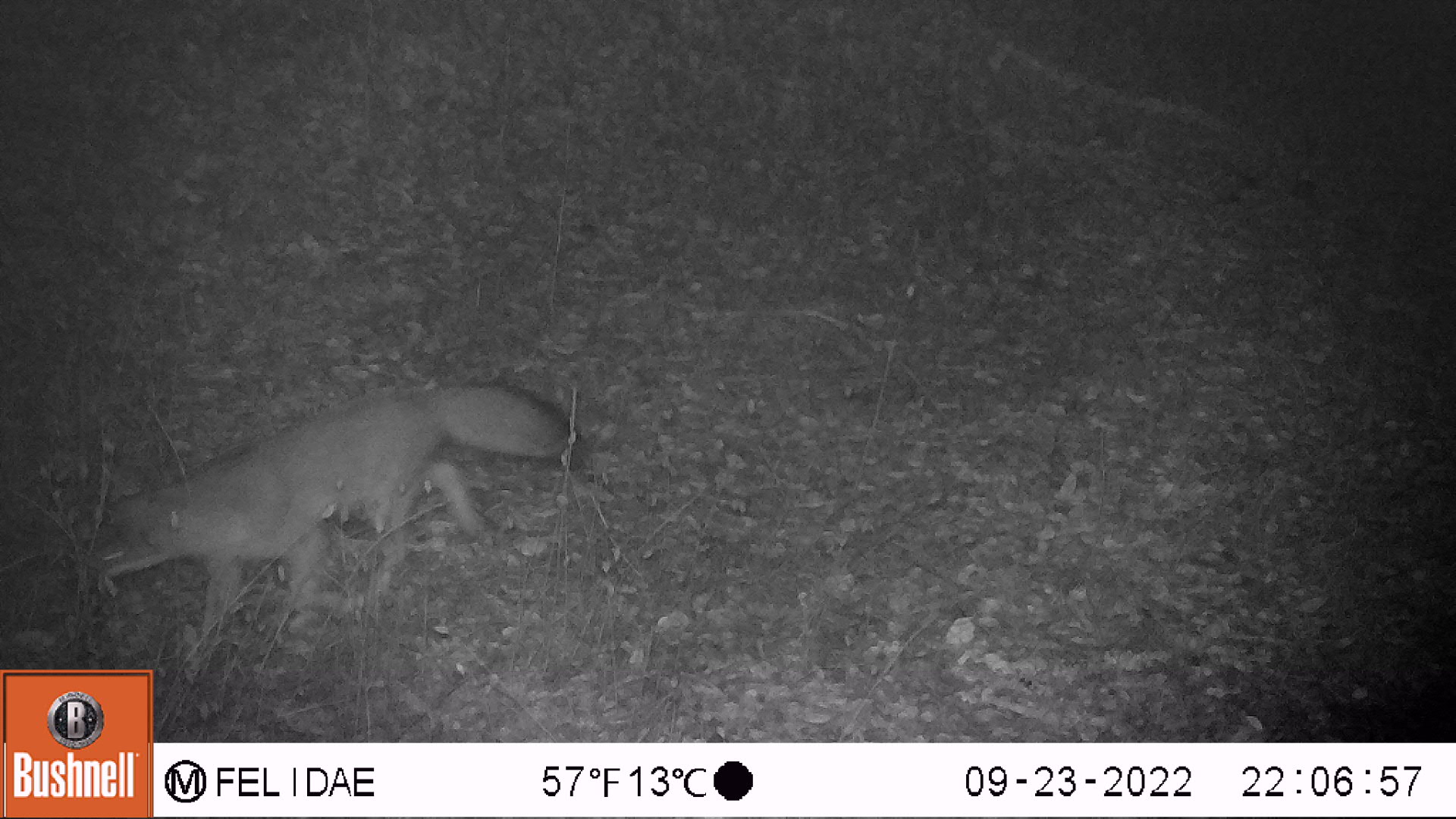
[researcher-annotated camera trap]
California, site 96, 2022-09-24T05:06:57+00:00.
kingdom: Animalia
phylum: Chordata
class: Mammalia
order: Carnivora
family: Canidae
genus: Urocyon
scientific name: Urocyon cinereoargenteus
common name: gray fox